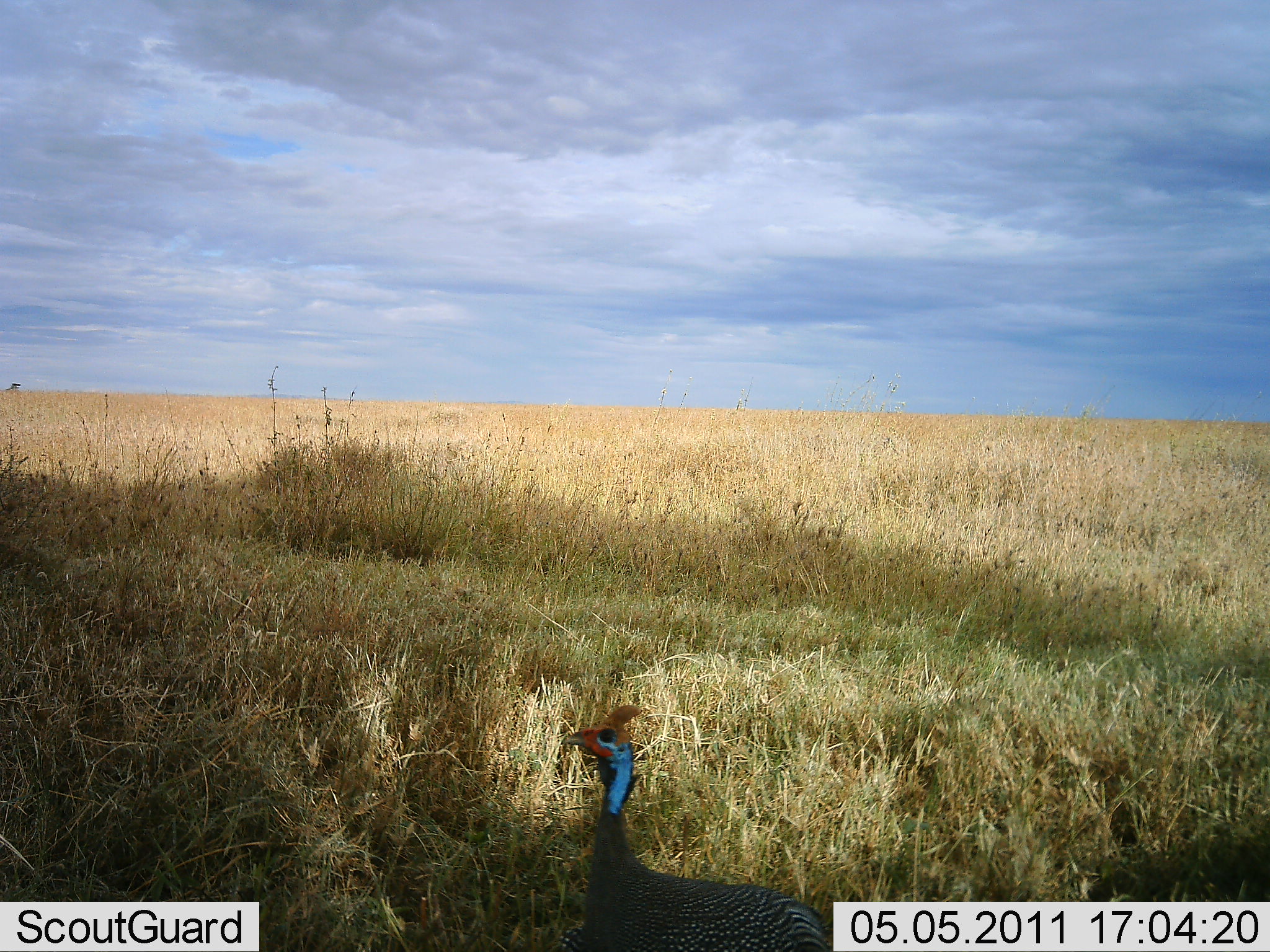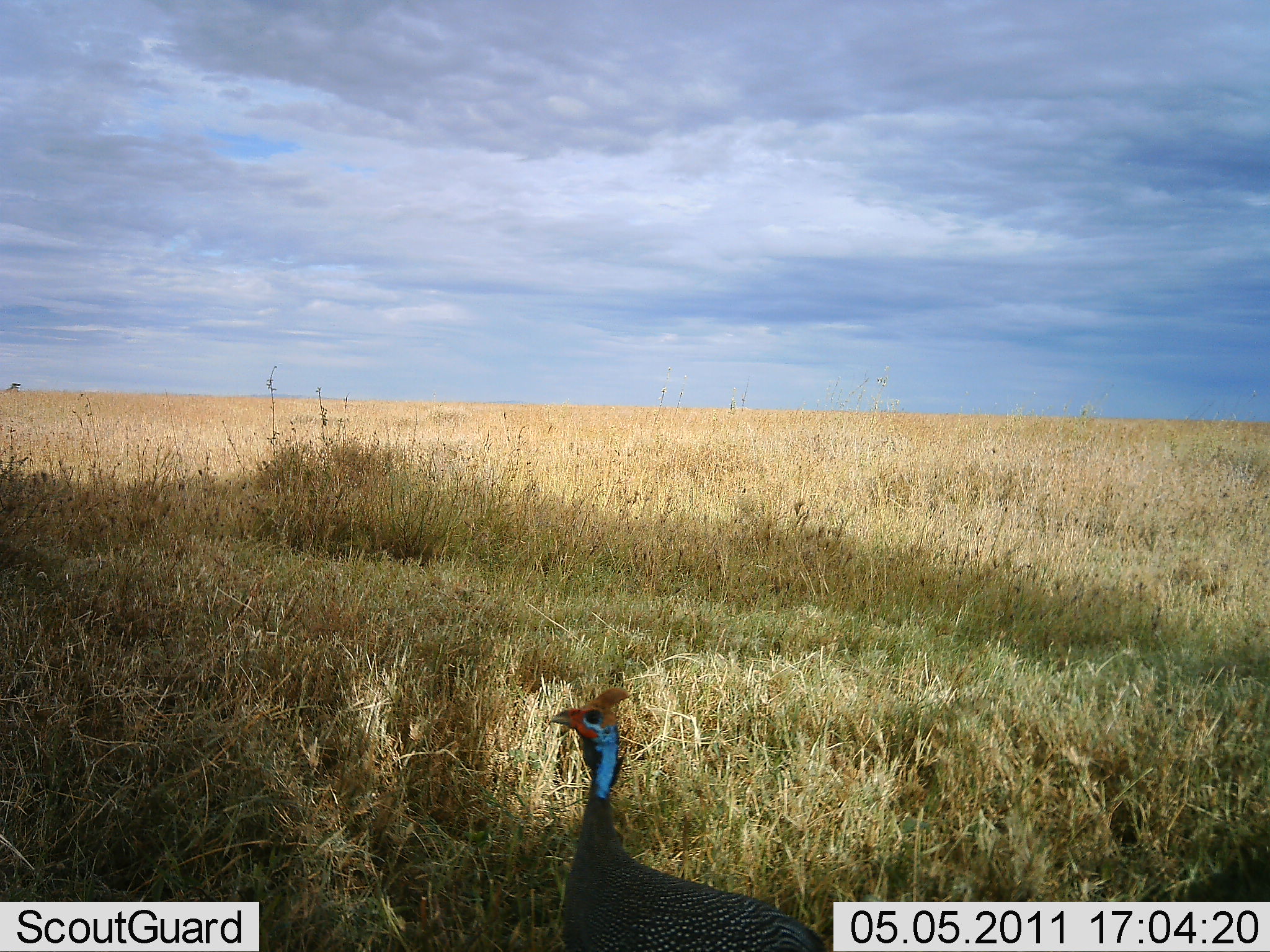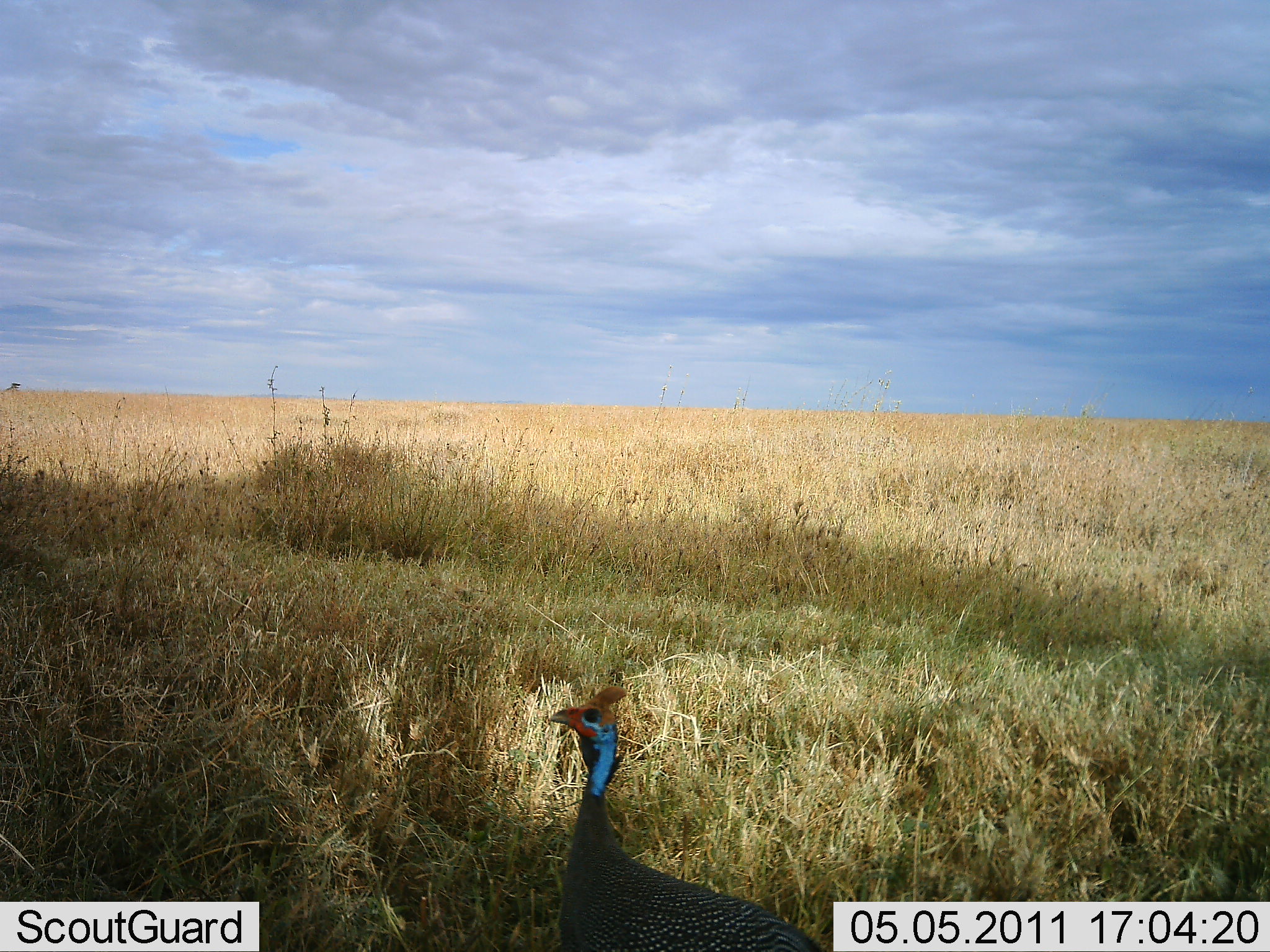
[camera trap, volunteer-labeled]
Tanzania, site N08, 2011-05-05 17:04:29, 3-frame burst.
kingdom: Animalia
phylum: Chordata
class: Aves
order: Galliformes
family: Numididae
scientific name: Numididae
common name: guinea fowl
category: guineafowl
Guineafowl (guinea fowl) (Numididae), count 1. Behavior (volunteer vote fractions): standing 64%, resting 0%, moving 36%, interacting 0%. Young present (vote fraction): 0%. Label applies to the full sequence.